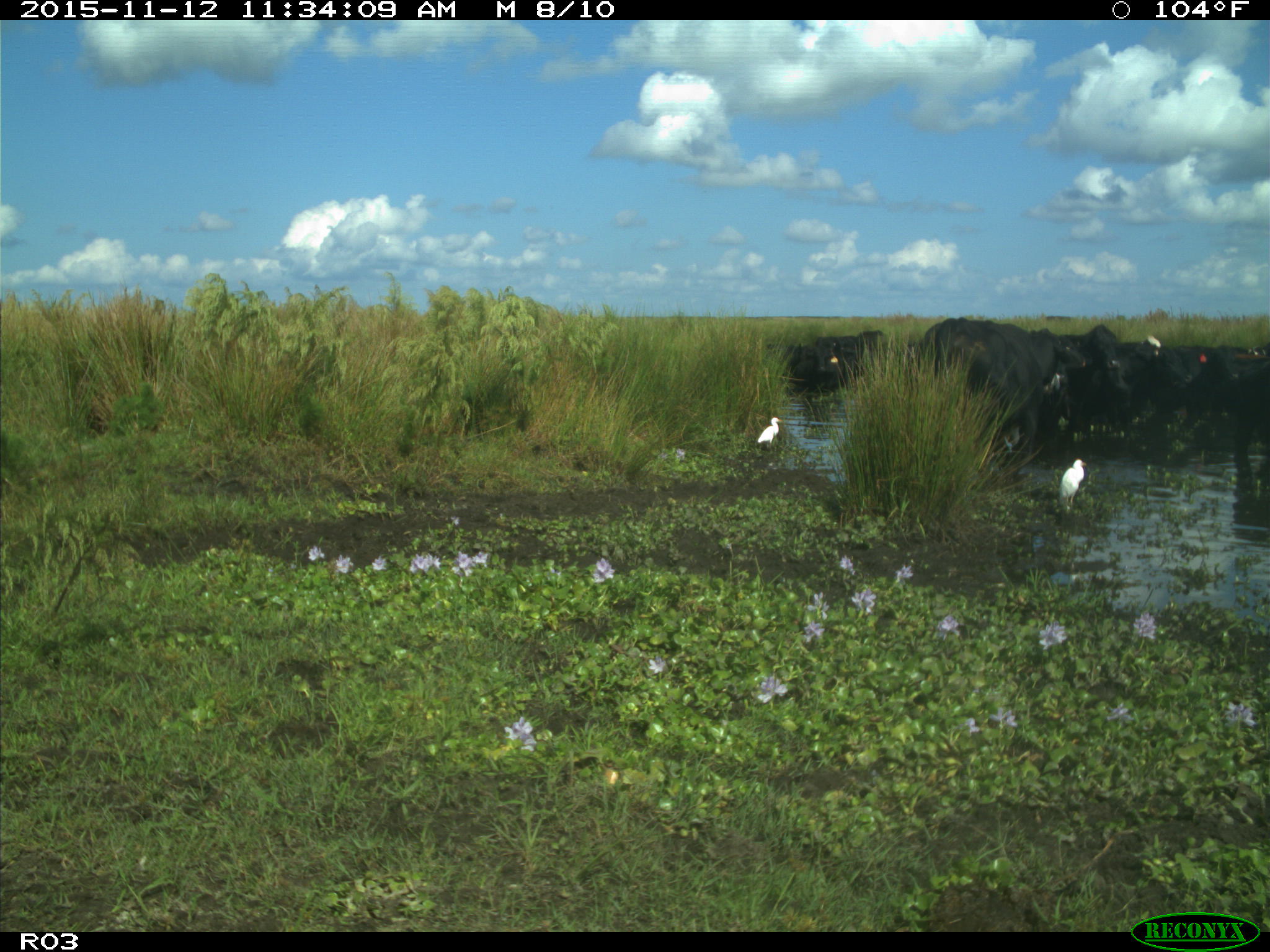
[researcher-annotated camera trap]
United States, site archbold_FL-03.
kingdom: Animalia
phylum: Chordata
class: Mammalia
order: Artiodactyla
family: Bovidae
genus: Bos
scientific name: Bos taurus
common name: domestic cow